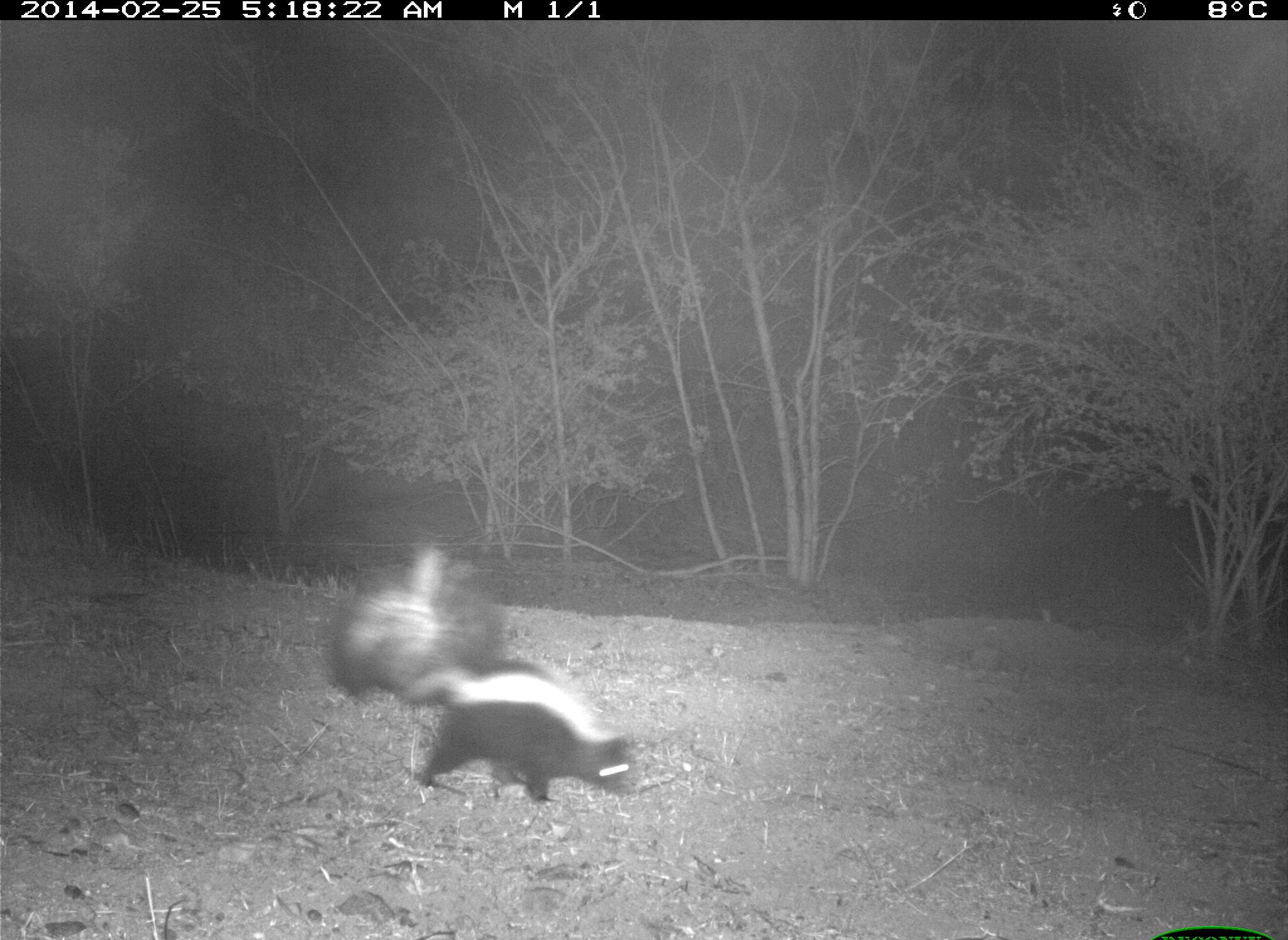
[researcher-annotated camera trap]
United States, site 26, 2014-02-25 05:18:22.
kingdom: Animalia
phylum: Chordata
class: Mammalia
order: Carnivora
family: Mephitidae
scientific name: Mephitidae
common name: skunk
Skunk (Mephitidae).